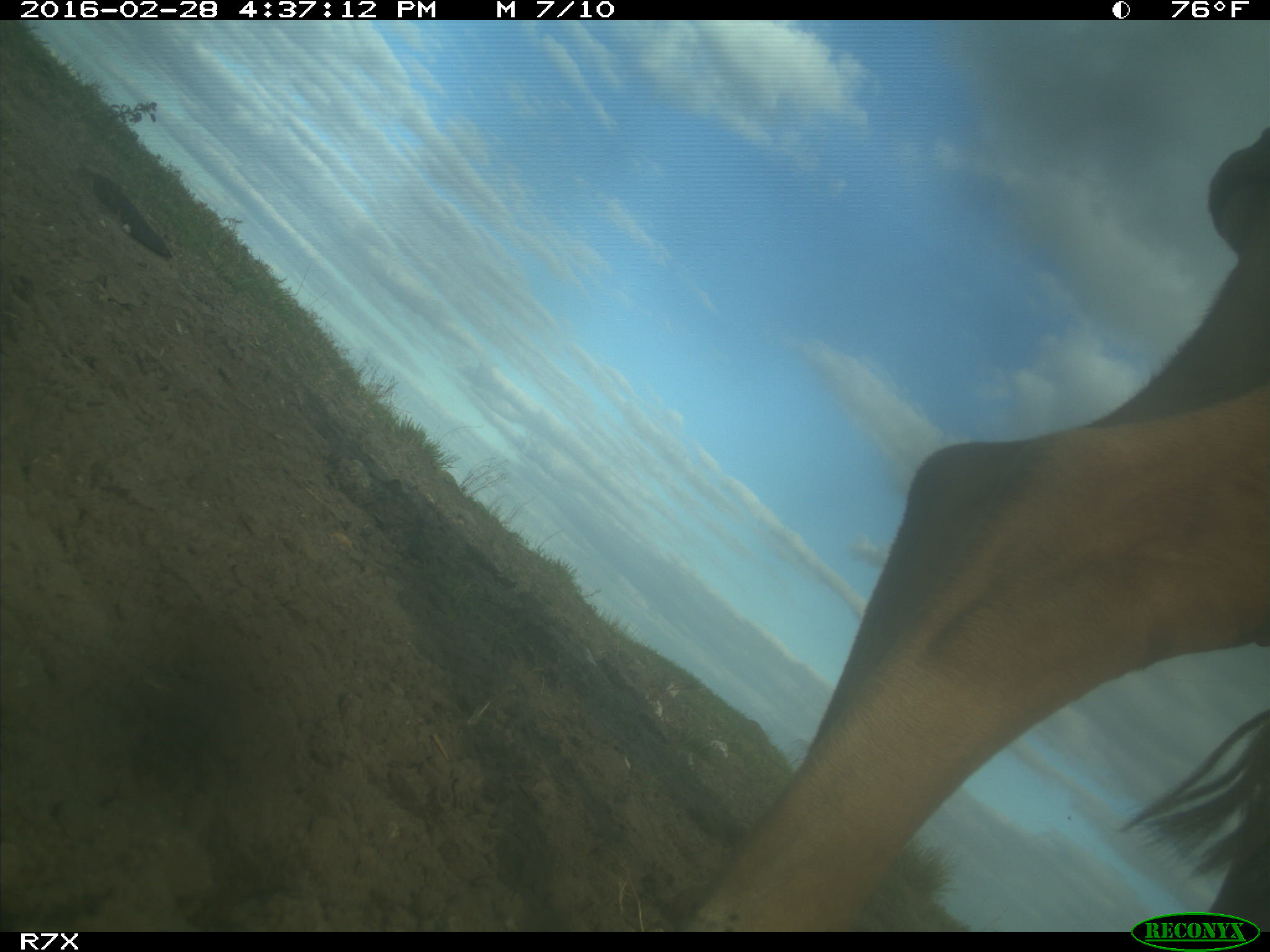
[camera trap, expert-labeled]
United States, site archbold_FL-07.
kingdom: Animalia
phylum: Chordata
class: Mammalia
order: Artiodactyla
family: Bovidae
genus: Bos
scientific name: Bos taurus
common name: domestic cow